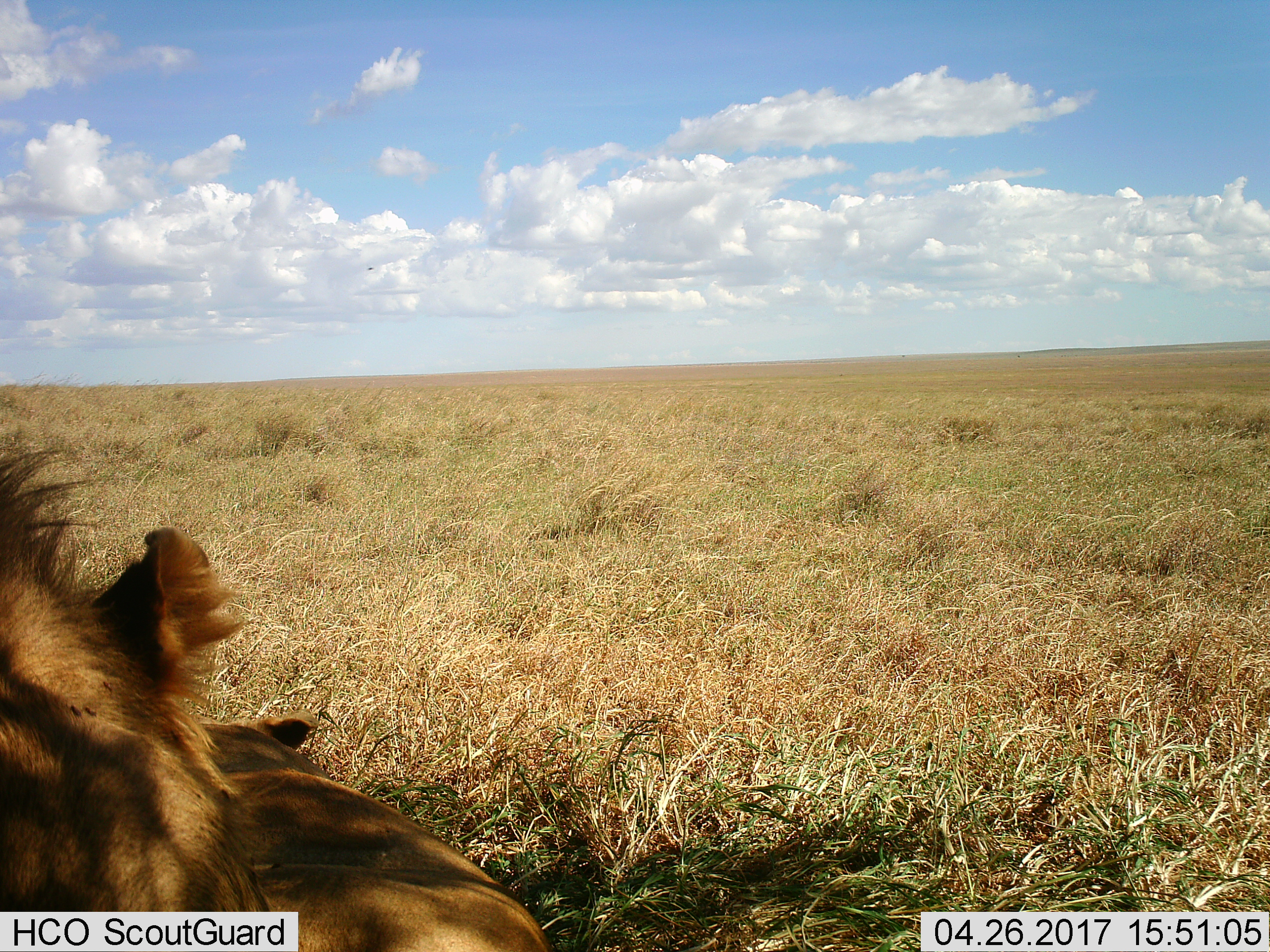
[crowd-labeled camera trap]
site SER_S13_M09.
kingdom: Animalia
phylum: Chordata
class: Mammalia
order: Carnivora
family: Felidae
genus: Panthera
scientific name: Panthera leo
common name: lion male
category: lionmale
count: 1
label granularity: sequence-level